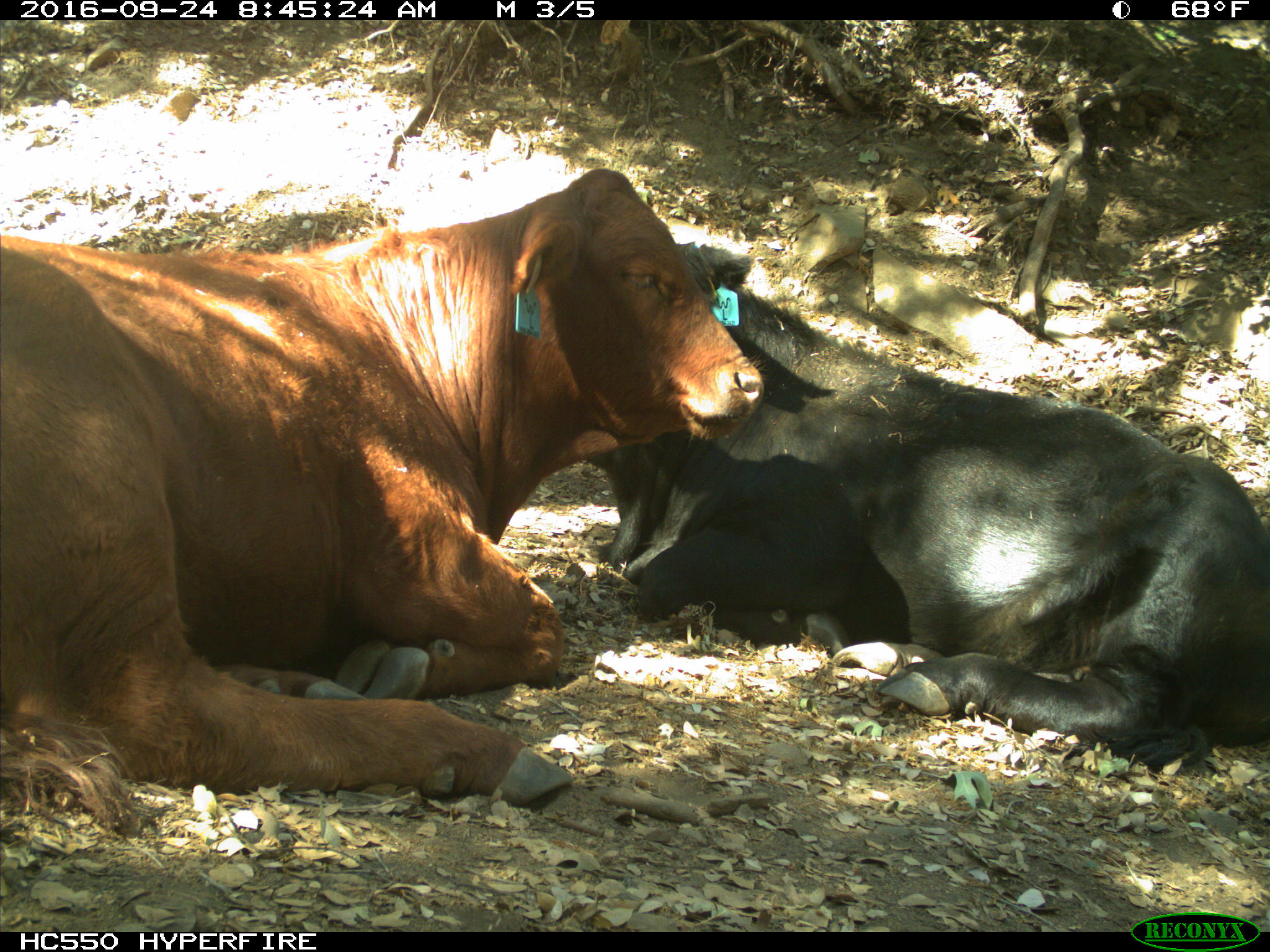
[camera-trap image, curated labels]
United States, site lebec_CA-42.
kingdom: Animalia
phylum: Chordata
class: Mammalia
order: Artiodactyla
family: Bovidae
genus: Bos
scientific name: Bos taurus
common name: domestic cow